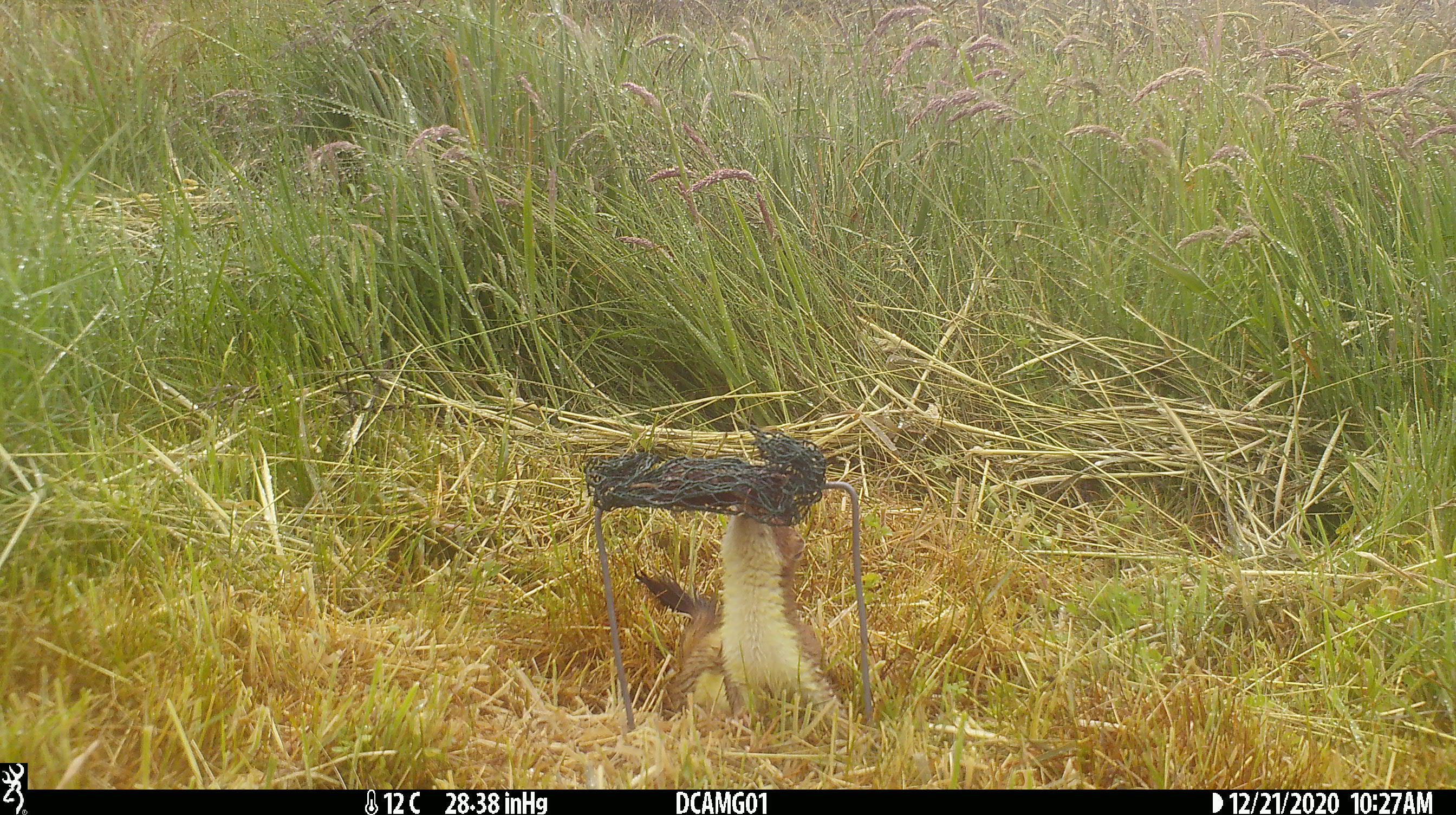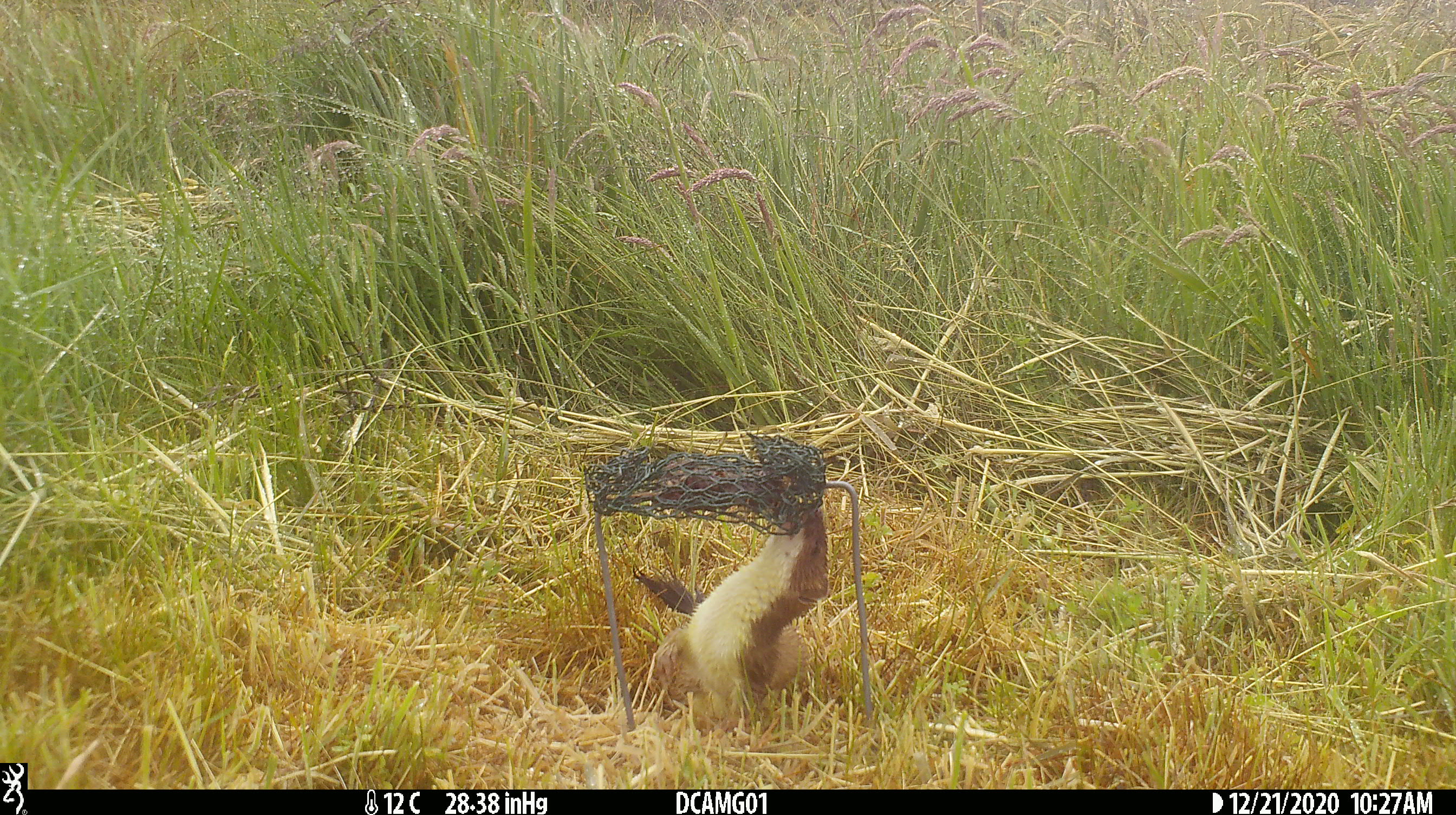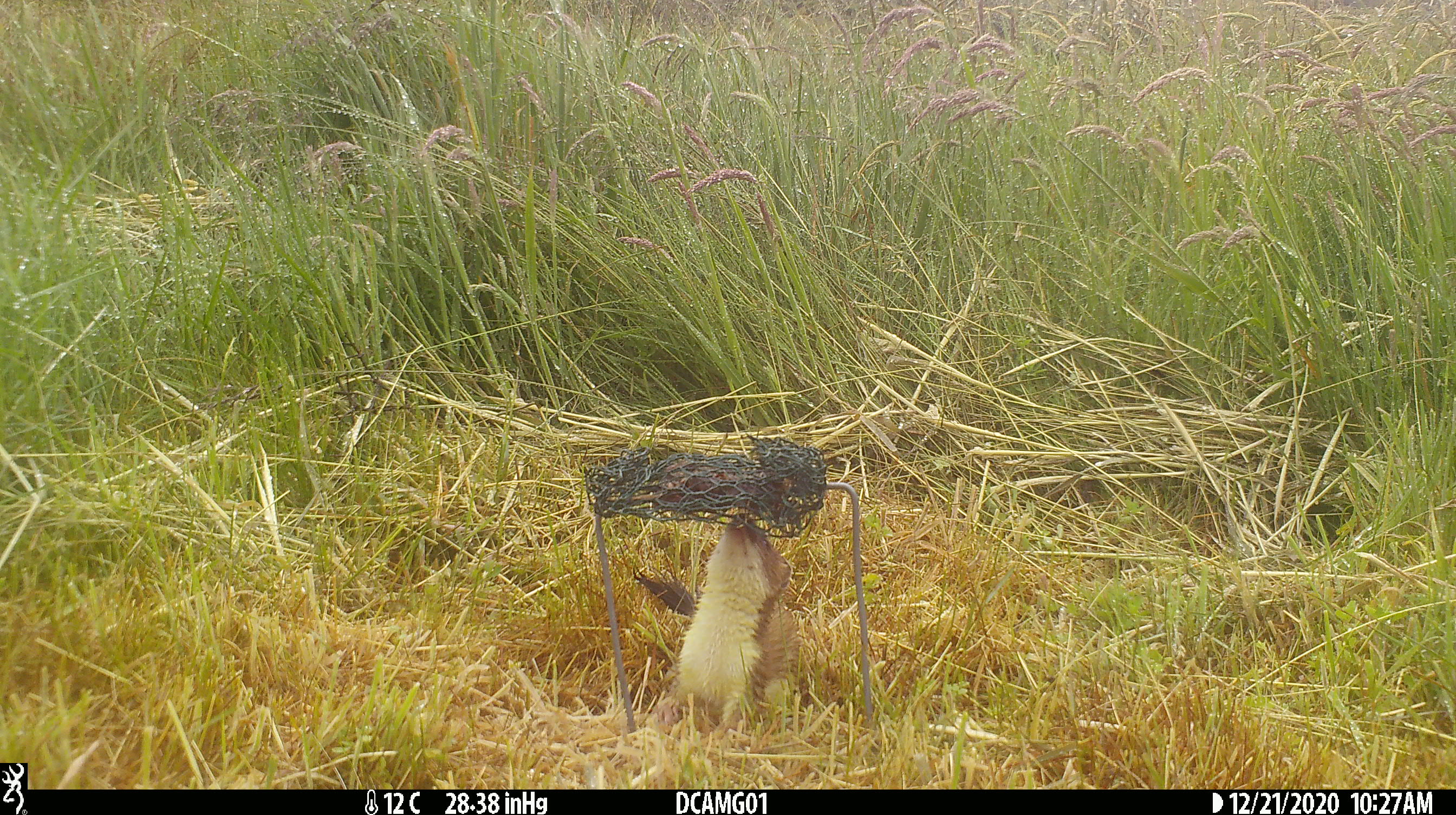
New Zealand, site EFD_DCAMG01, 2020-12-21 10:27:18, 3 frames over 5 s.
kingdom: Animalia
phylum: Chordata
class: Mammalia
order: Carnivora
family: Mustelidae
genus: Mustela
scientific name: Mustela erminea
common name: stoat